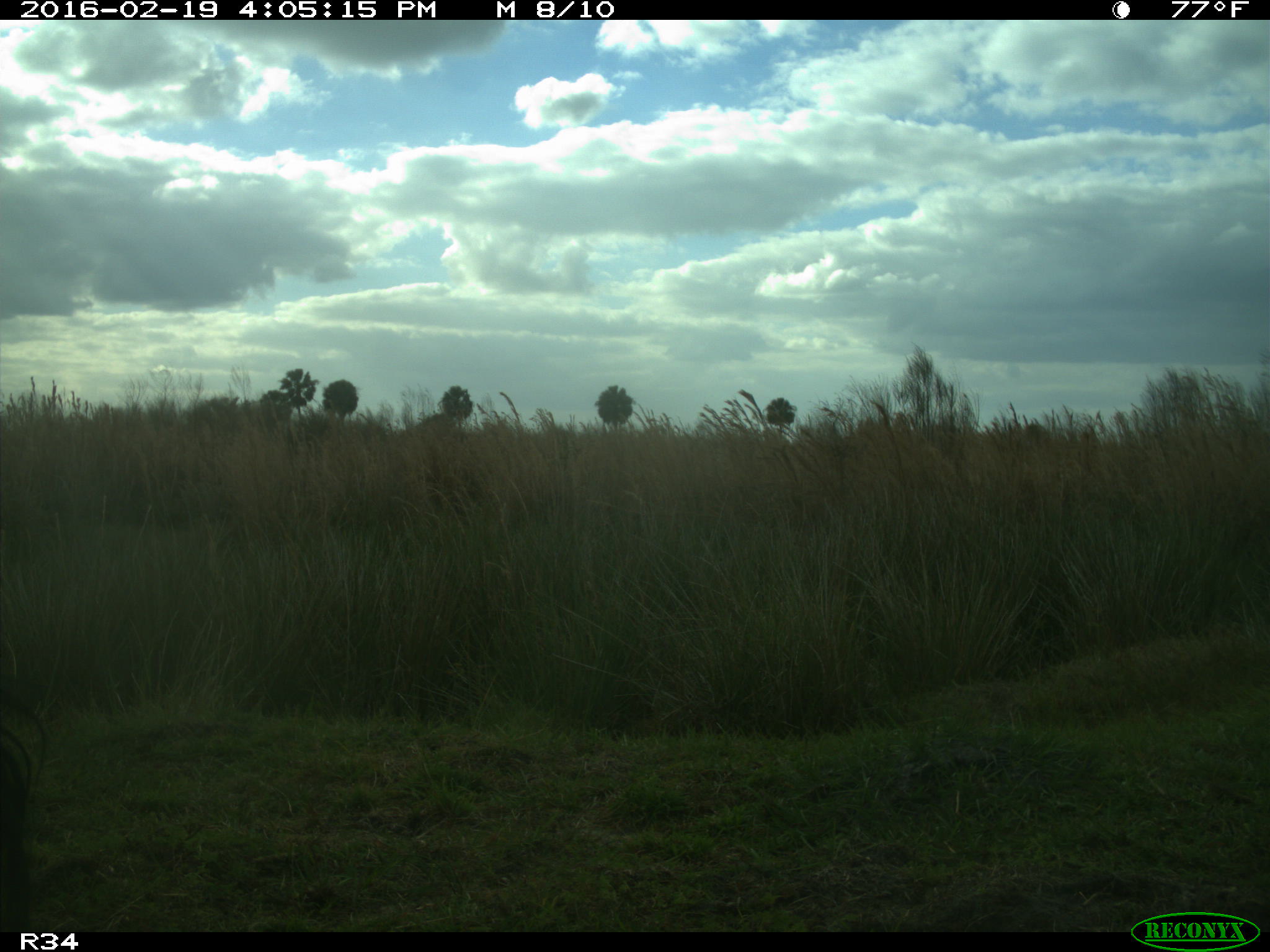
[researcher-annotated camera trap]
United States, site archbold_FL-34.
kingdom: Animalia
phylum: Chordata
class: Mammalia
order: Artiodactyla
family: Bovidae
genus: Bos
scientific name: Bos taurus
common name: domestic cow